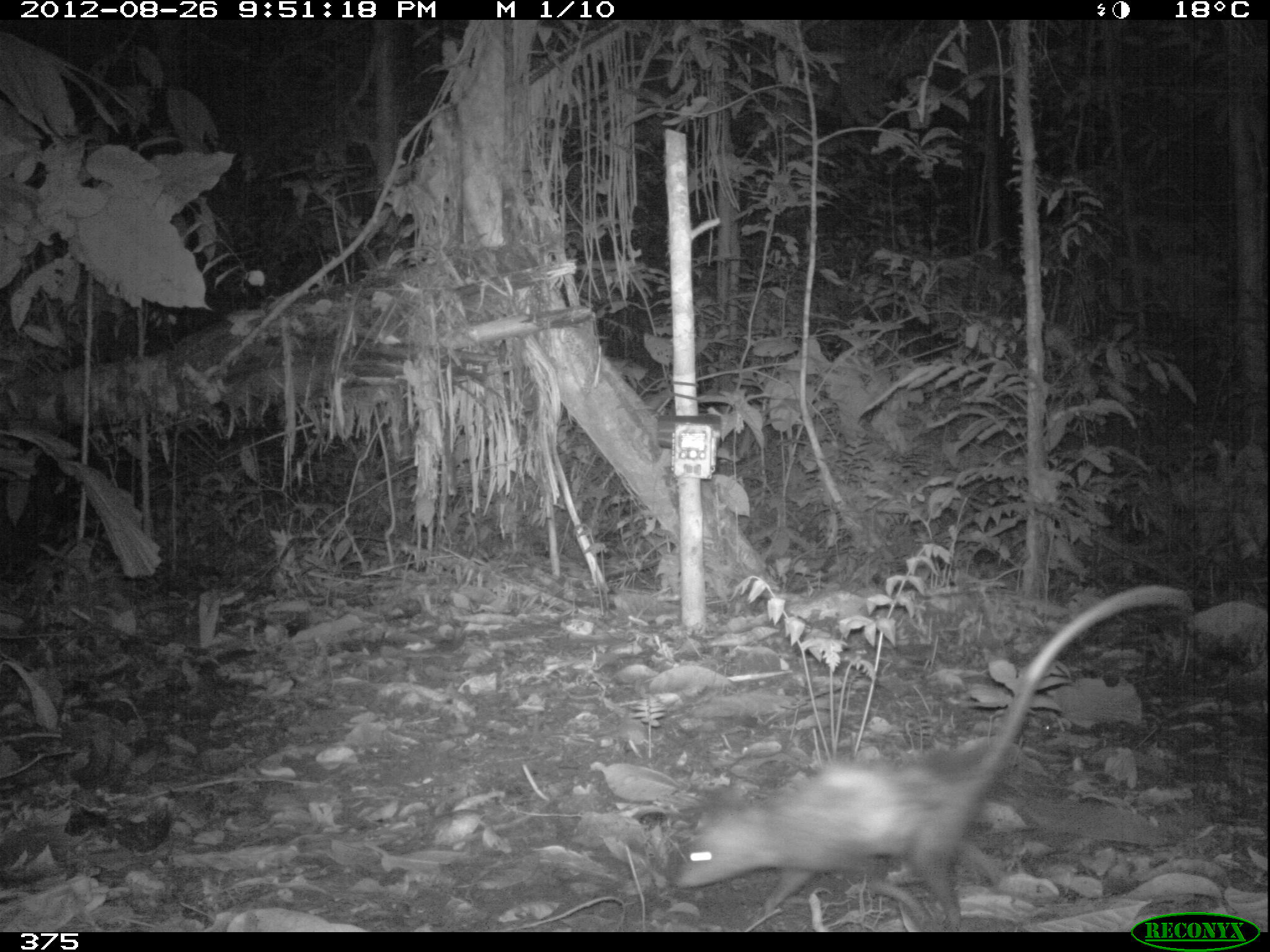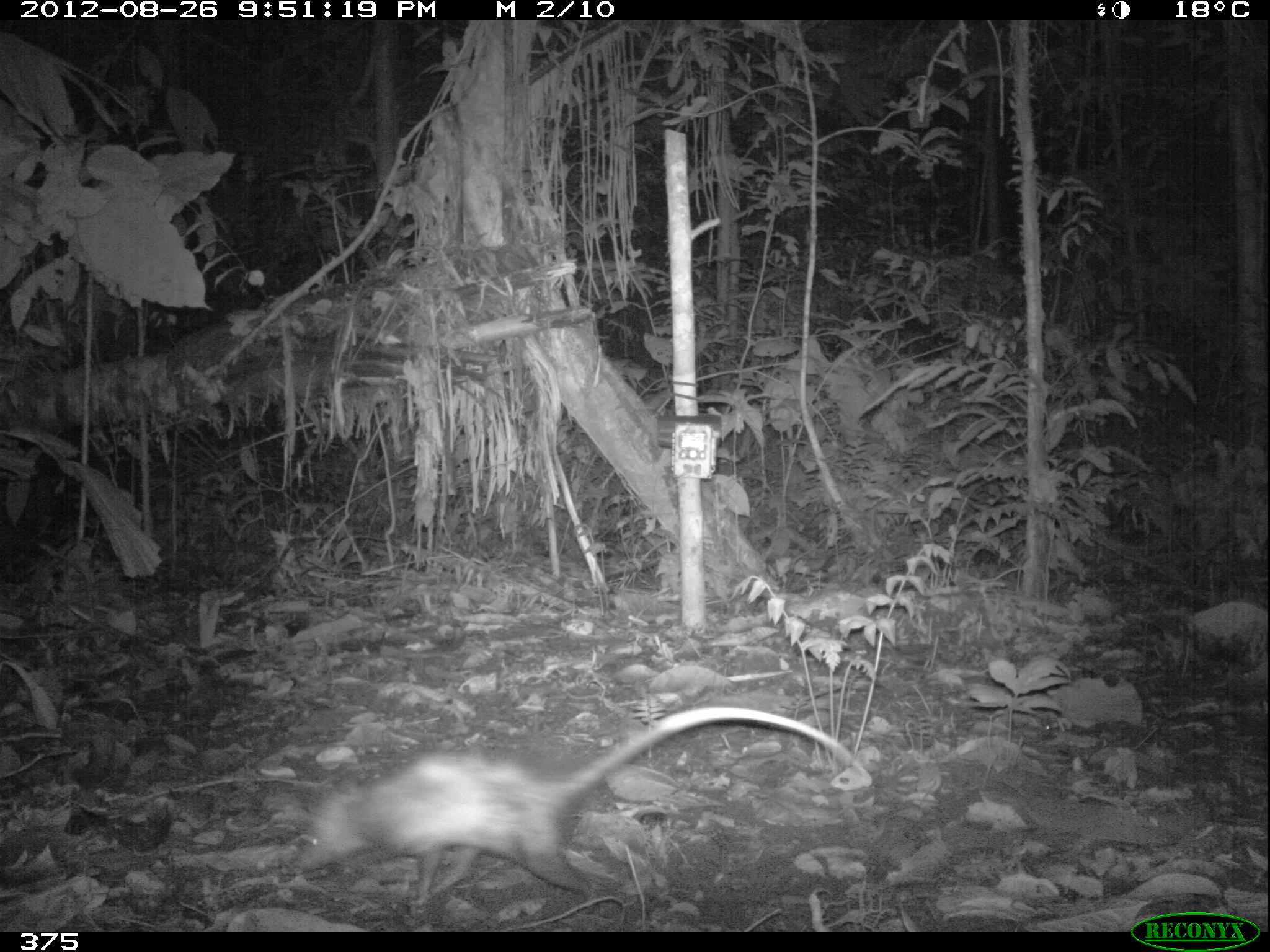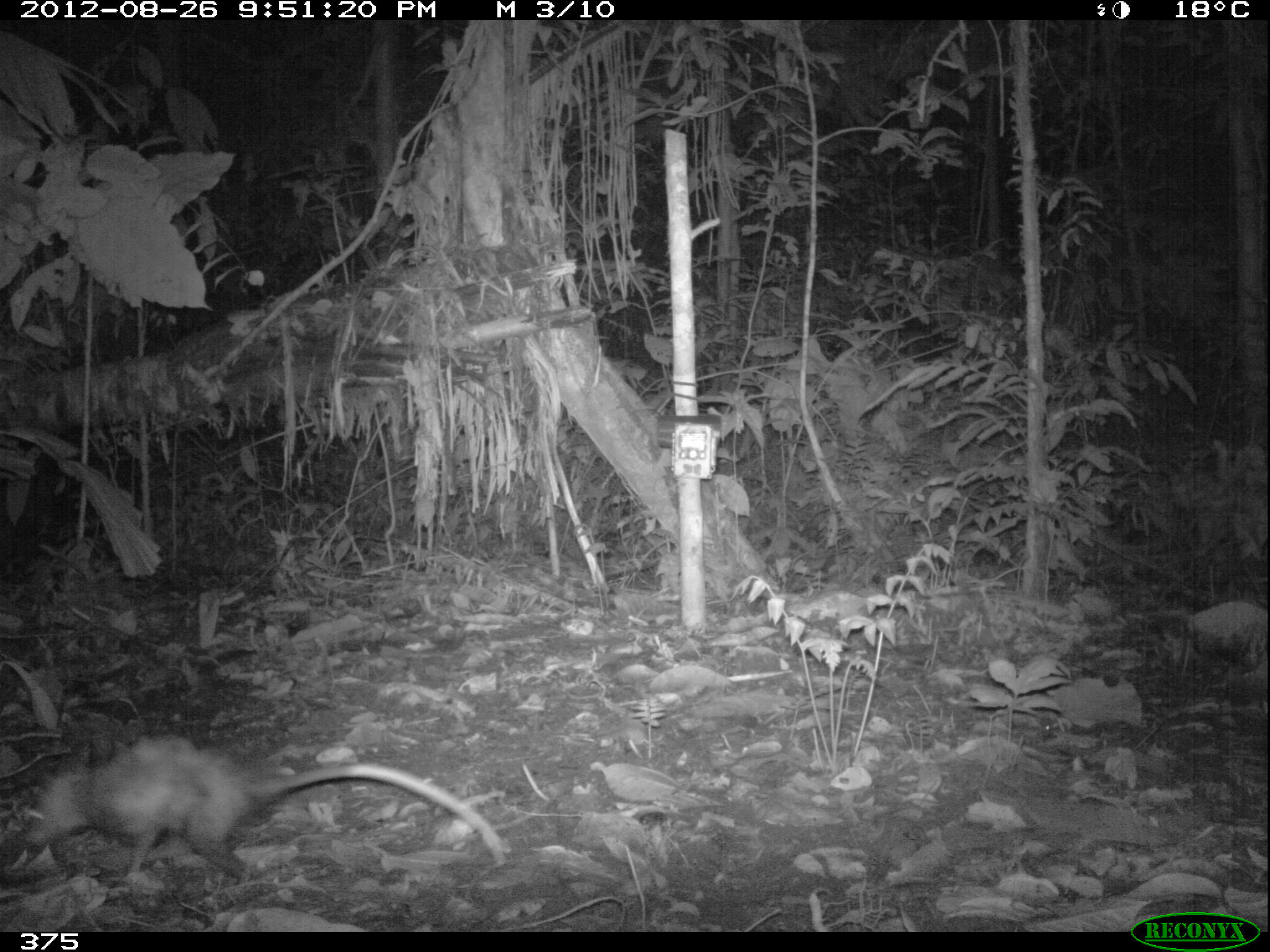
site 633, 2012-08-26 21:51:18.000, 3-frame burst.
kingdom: Animalia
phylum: Chordata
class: Mammalia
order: Didelphimorphia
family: Didelphidae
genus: Didelphis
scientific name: Didelphis marsupialis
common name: southern opossum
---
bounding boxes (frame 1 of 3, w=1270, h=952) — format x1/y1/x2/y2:
didelphis marsupialis: 671/581/1195/924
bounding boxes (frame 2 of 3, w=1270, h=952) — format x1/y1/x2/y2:
didelphis marsupialis: 283/703/858/908